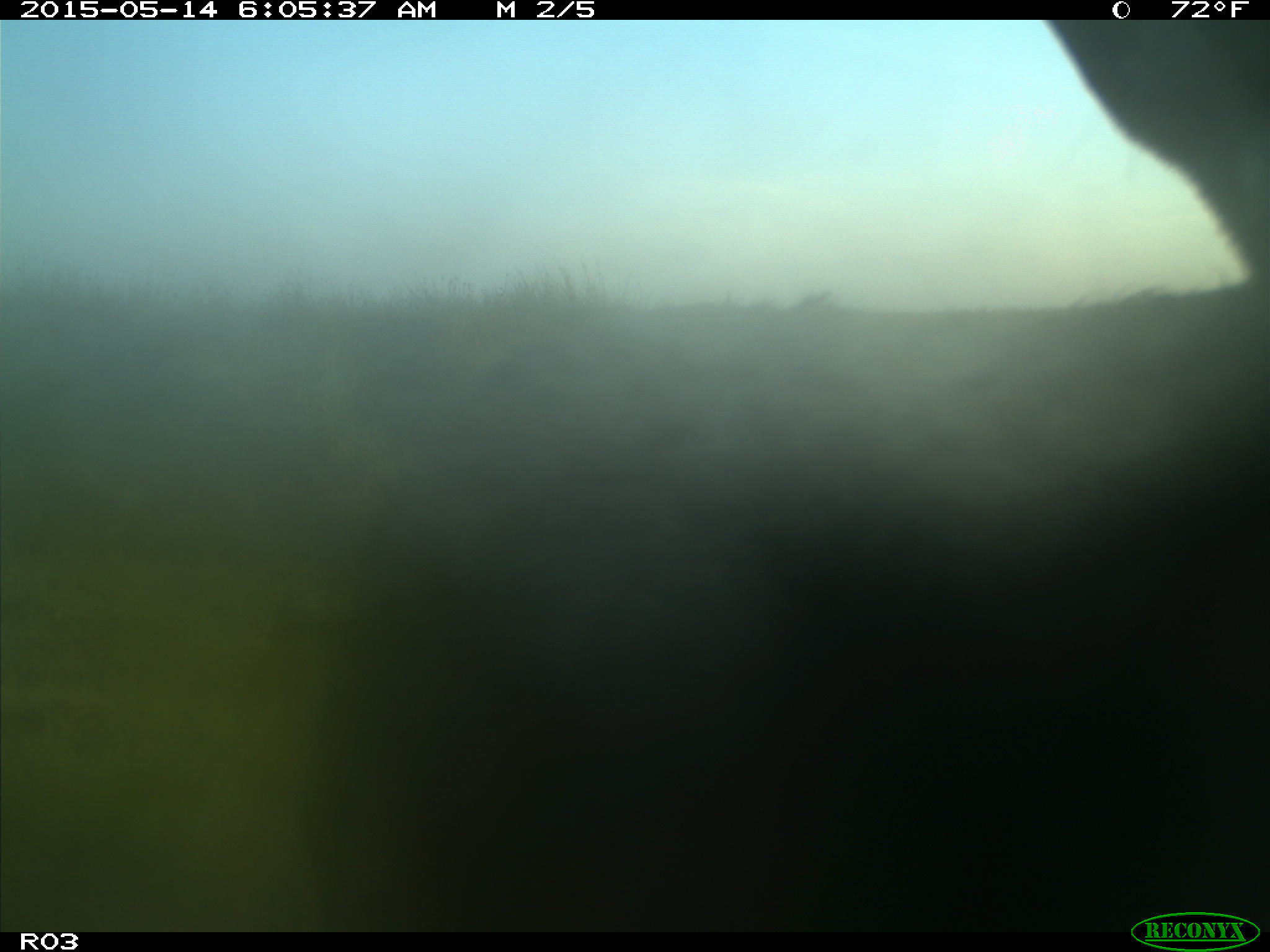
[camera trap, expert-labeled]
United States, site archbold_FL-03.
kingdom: Animalia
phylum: Chordata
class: Mammalia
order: Artiodactyla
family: Bovidae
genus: Bos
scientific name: Bos taurus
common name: domestic cow